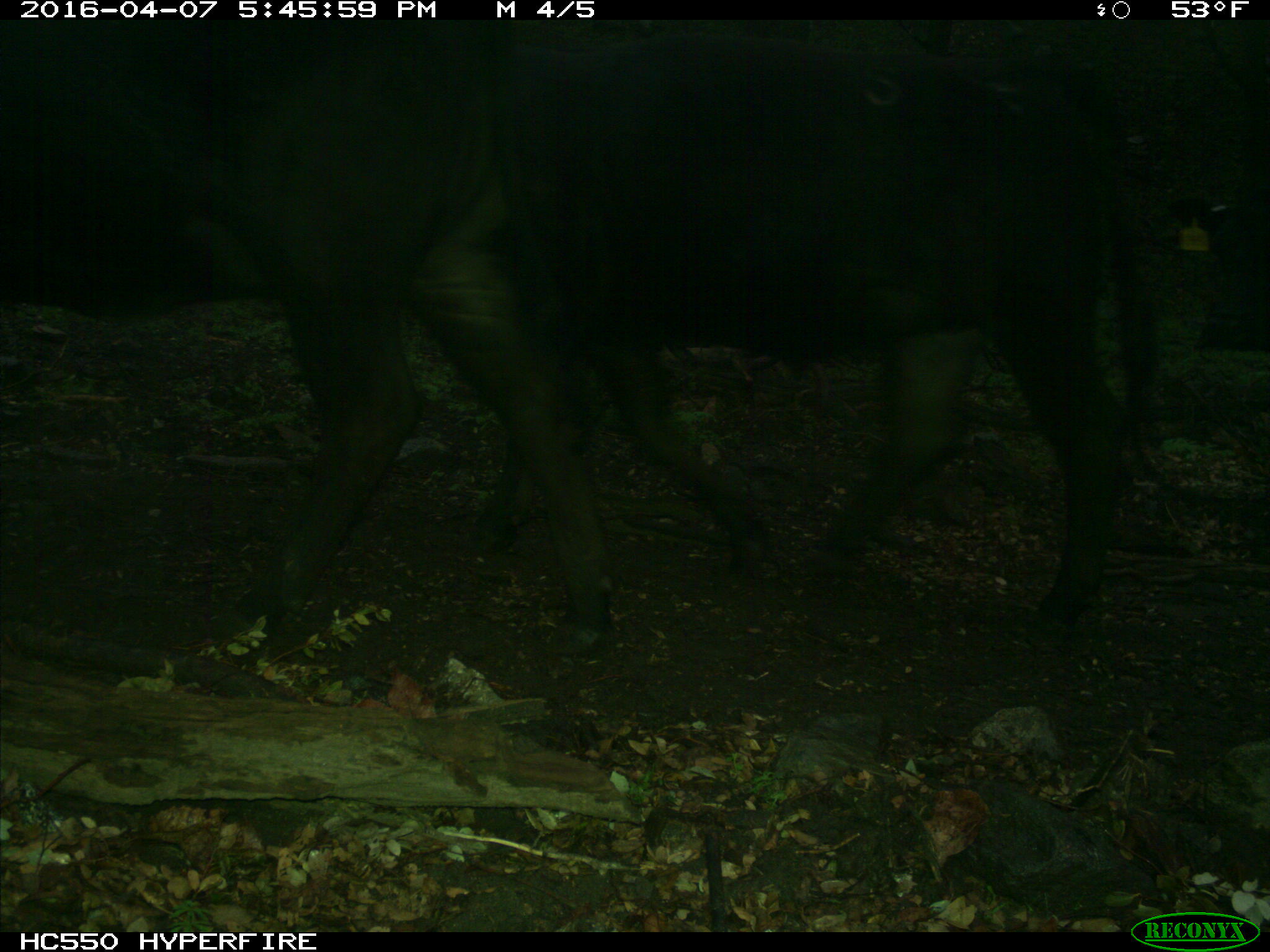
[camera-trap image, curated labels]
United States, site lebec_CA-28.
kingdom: Animalia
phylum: Chordata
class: Mammalia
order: Artiodactyla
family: Bovidae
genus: Bos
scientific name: Bos taurus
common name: domestic cow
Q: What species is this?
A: Bos taurus (domestic cow).